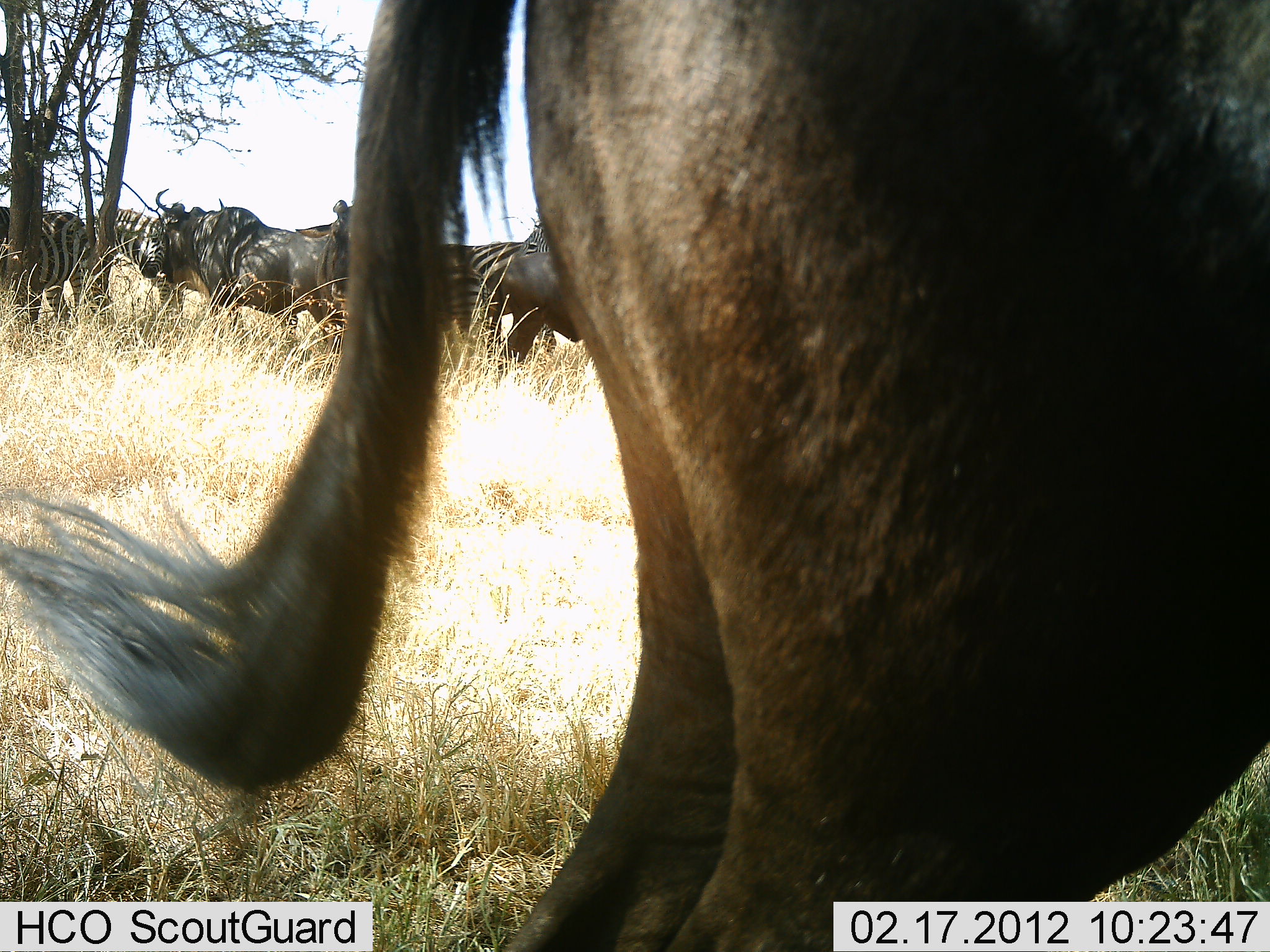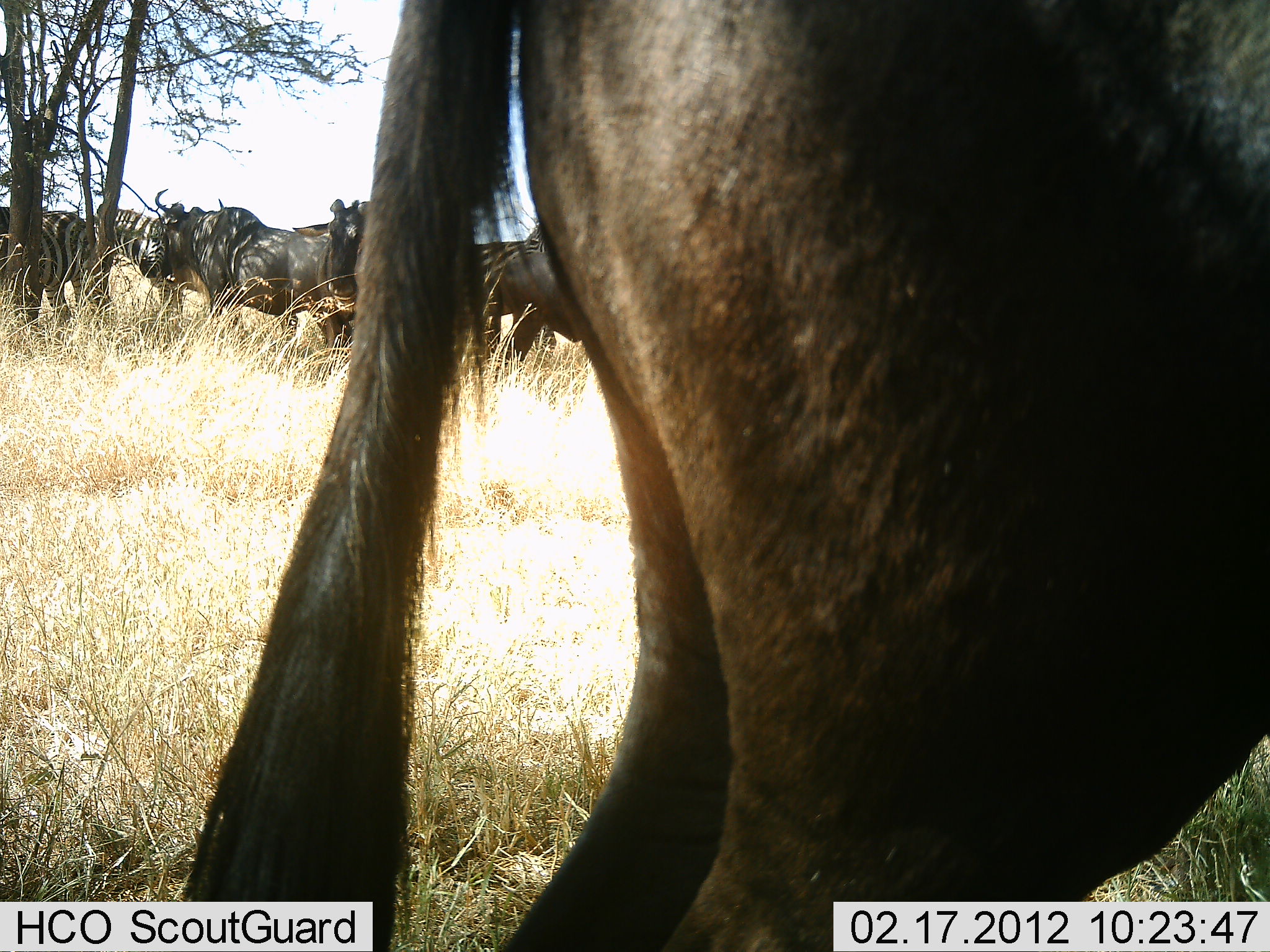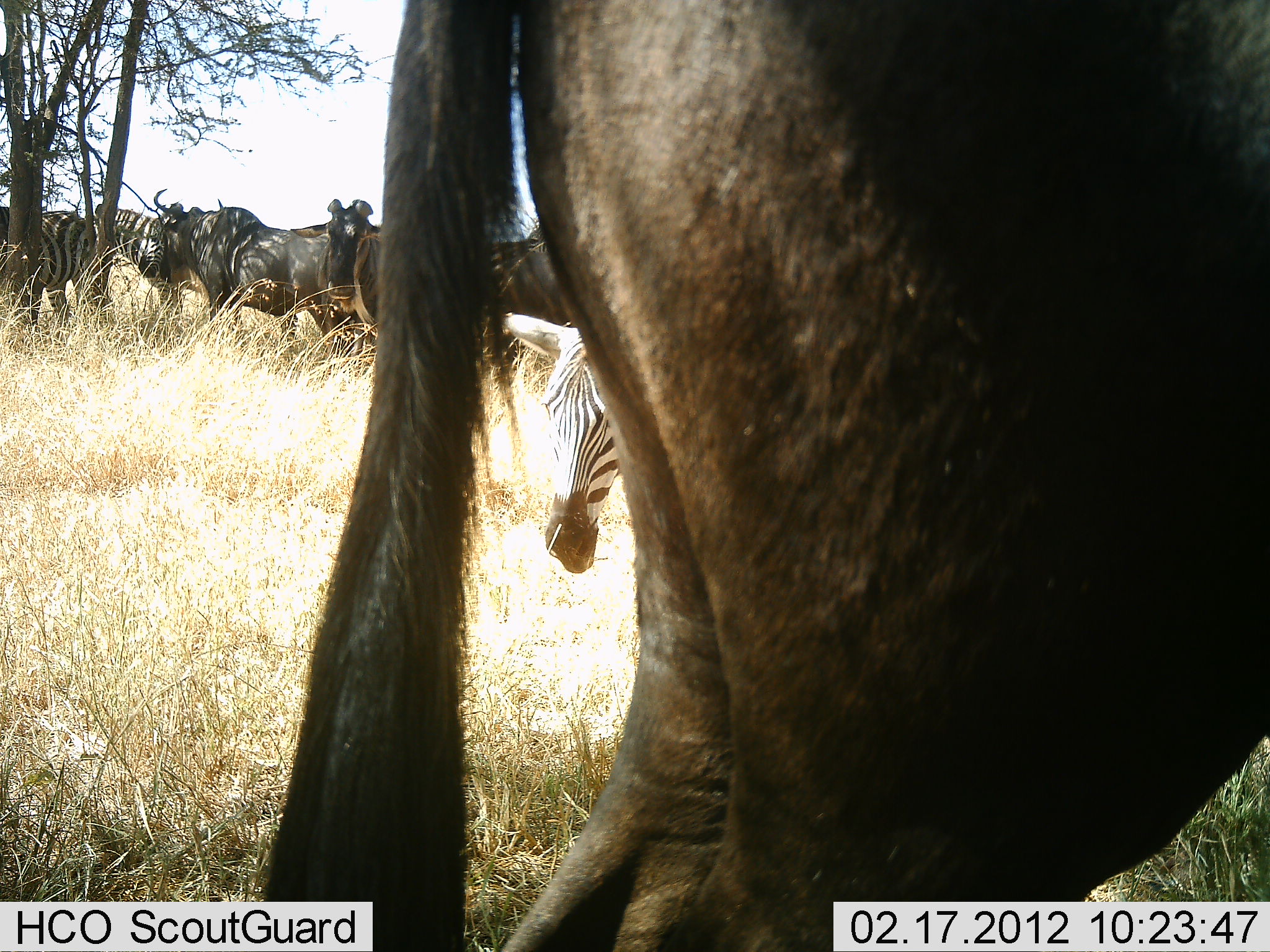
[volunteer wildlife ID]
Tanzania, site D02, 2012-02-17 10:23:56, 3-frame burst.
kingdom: Animalia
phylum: Chordata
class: Mammalia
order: Artiodactyla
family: Bovidae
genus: Connochaetes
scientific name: Connochaetes taurinus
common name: blue wildebeest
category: wildebeest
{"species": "wildebeest (blue wildebeest) (Connochaetes taurinus)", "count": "4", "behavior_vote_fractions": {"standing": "95%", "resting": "5%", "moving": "5%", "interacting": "0%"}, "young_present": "0%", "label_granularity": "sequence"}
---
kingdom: Animalia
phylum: Chordata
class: Mammalia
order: Perissodactyla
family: Equidae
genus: Equus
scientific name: Equus quagga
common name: plains zebra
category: zebra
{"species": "zebra (plains zebra) (Equus quagga)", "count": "4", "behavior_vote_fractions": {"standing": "80%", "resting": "5%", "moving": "40%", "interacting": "0%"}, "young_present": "0%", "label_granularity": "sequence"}